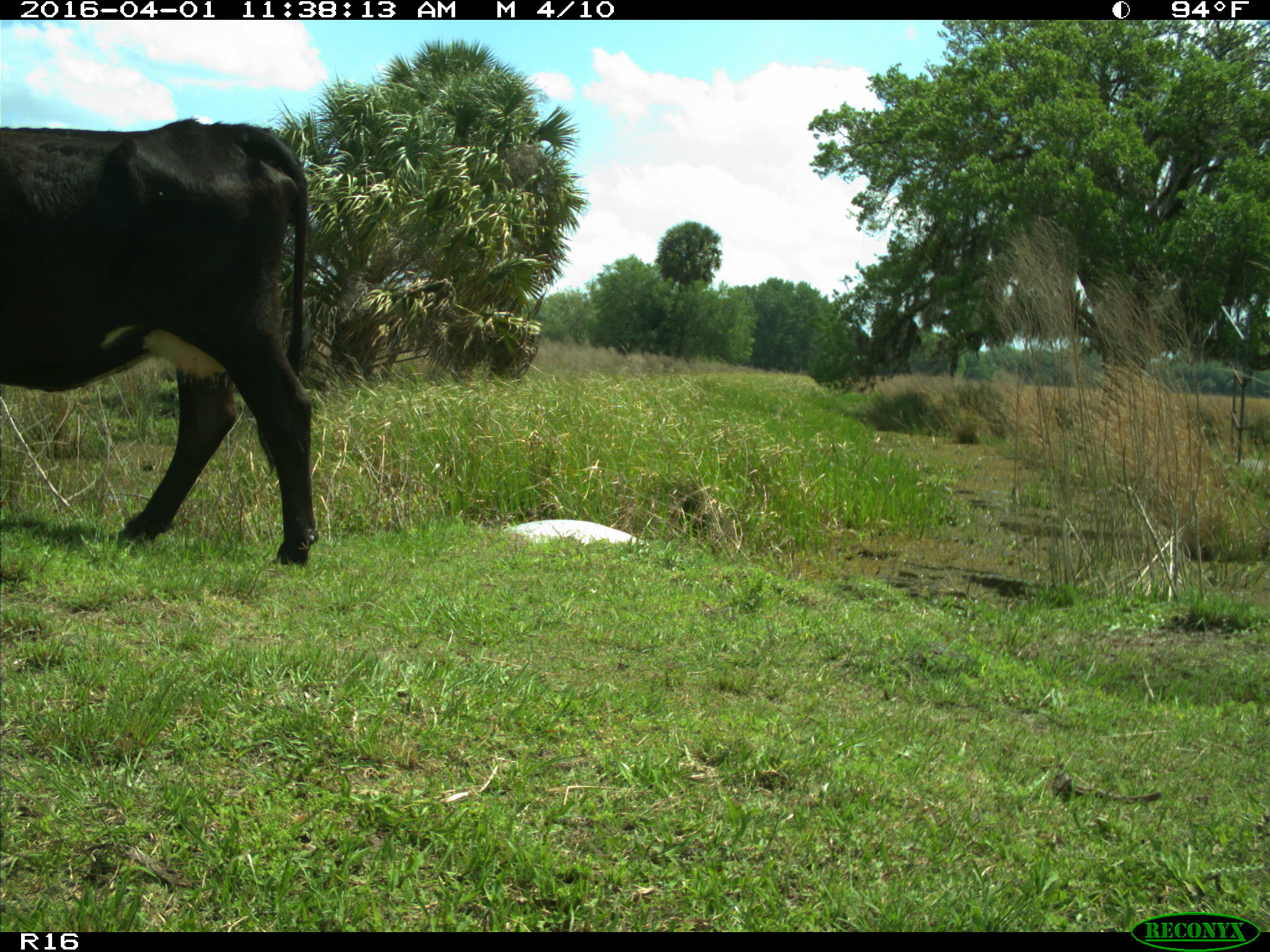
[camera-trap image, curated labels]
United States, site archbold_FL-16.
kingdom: Animalia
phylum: Chordata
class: Mammalia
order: Artiodactyla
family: Bovidae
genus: Bos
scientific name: Bos taurus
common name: domestic cow